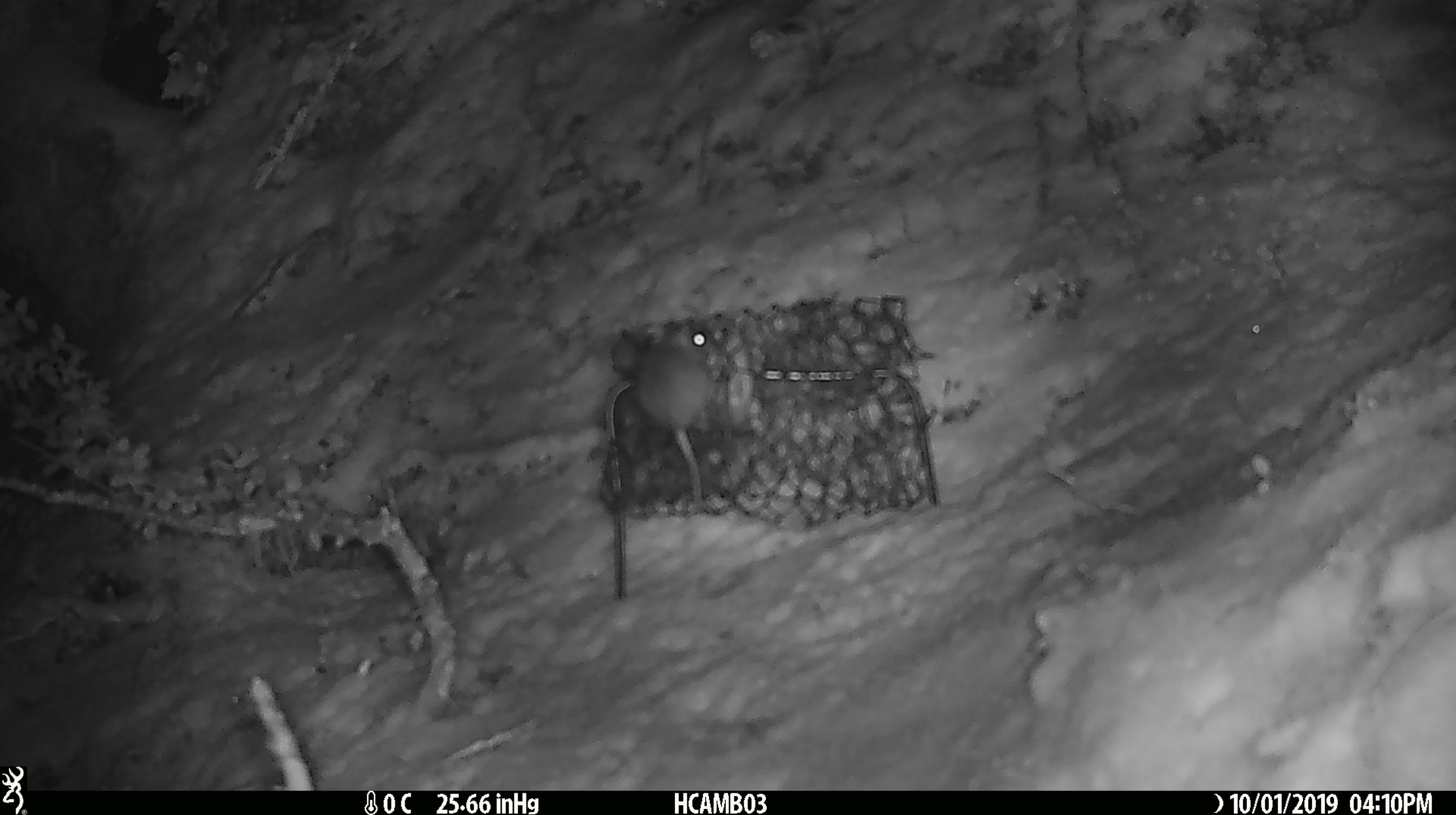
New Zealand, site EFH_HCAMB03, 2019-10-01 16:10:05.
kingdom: Animalia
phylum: Chordata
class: Mammalia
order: Rodentia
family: Muridae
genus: Mus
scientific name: Mus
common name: mouse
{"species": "mouse (Mus)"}